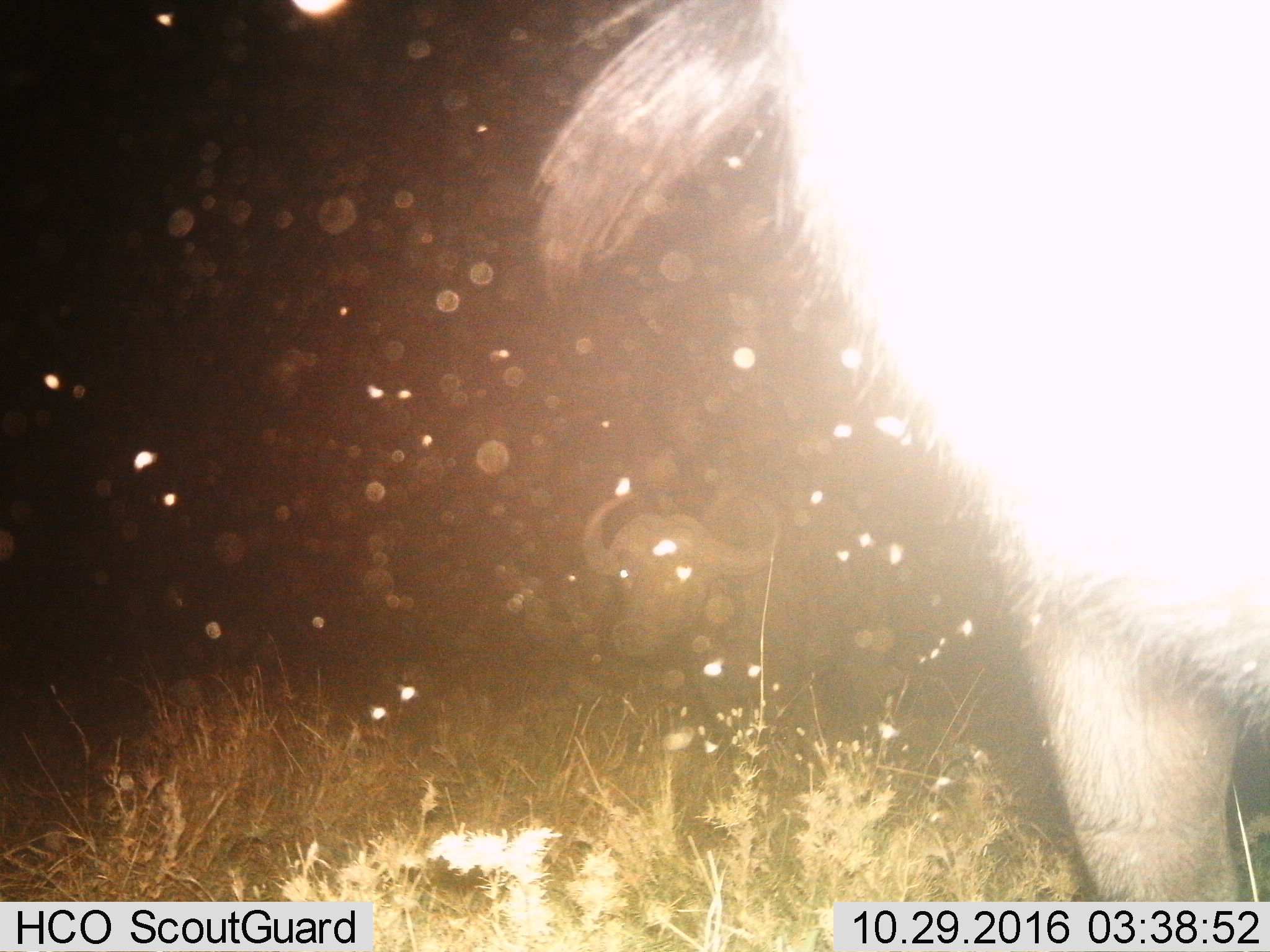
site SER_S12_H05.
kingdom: Animalia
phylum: Chordata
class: Mammalia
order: Artiodactyla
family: Bovidae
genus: Syncerus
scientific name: Syncerus caffer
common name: african buffalo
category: buffalo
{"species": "buffalo (african buffalo) (Syncerus caffer)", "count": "2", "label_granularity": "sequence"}